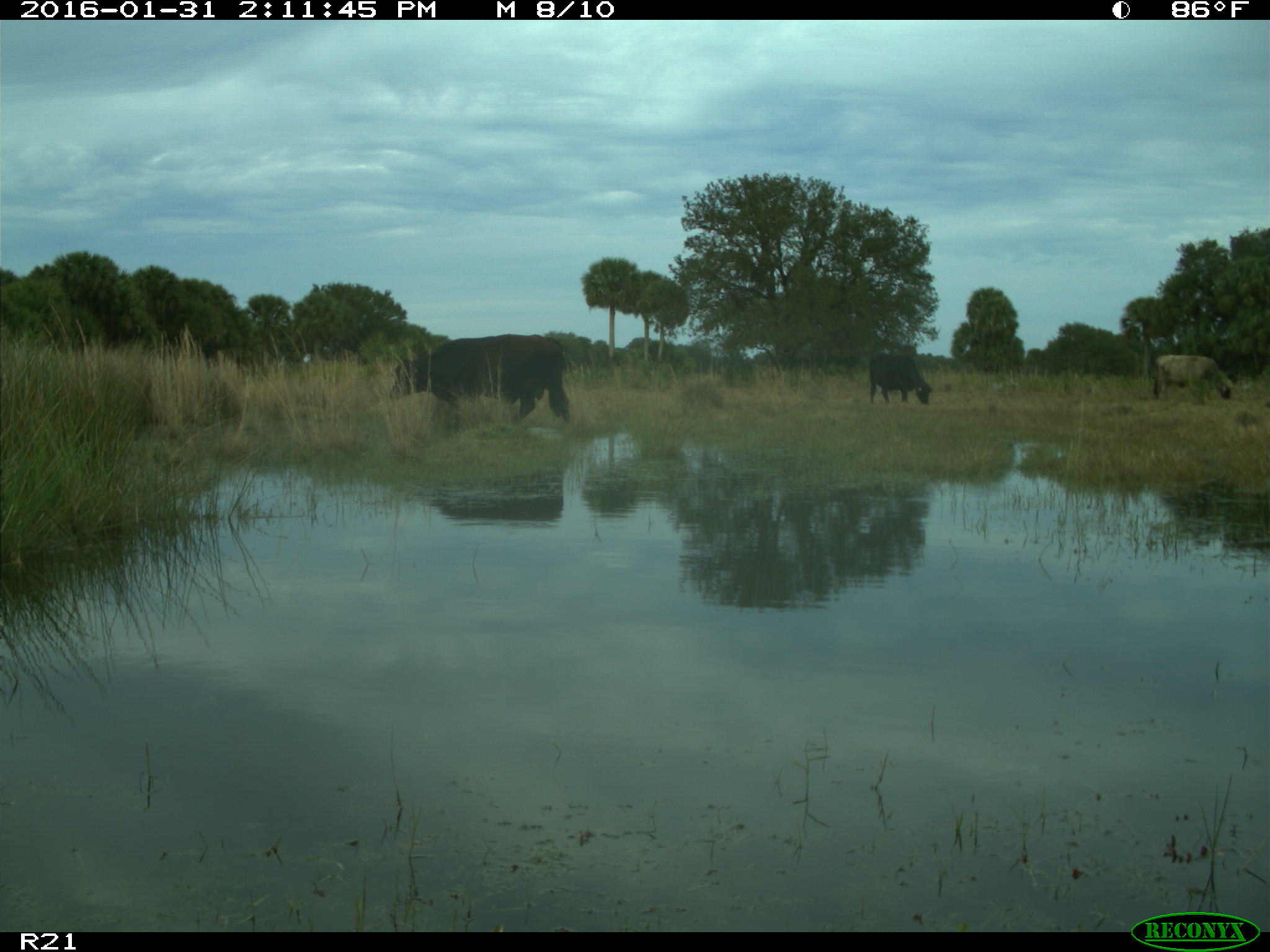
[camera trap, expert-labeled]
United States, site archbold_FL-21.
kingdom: Animalia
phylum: Chordata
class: Mammalia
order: Artiodactyla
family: Bovidae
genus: Bos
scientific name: Bos taurus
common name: domestic cow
Bos taurus (domestic cow).